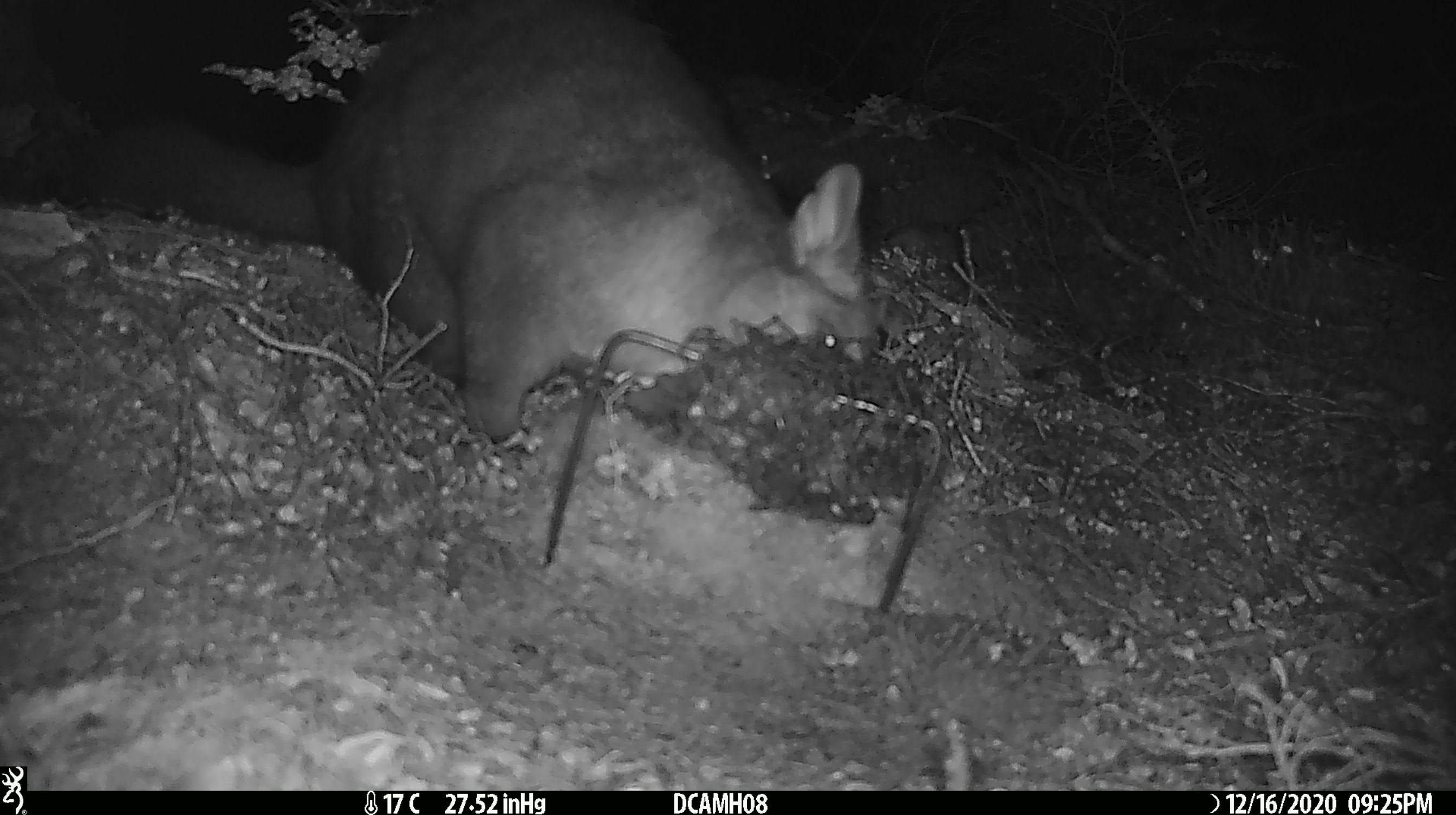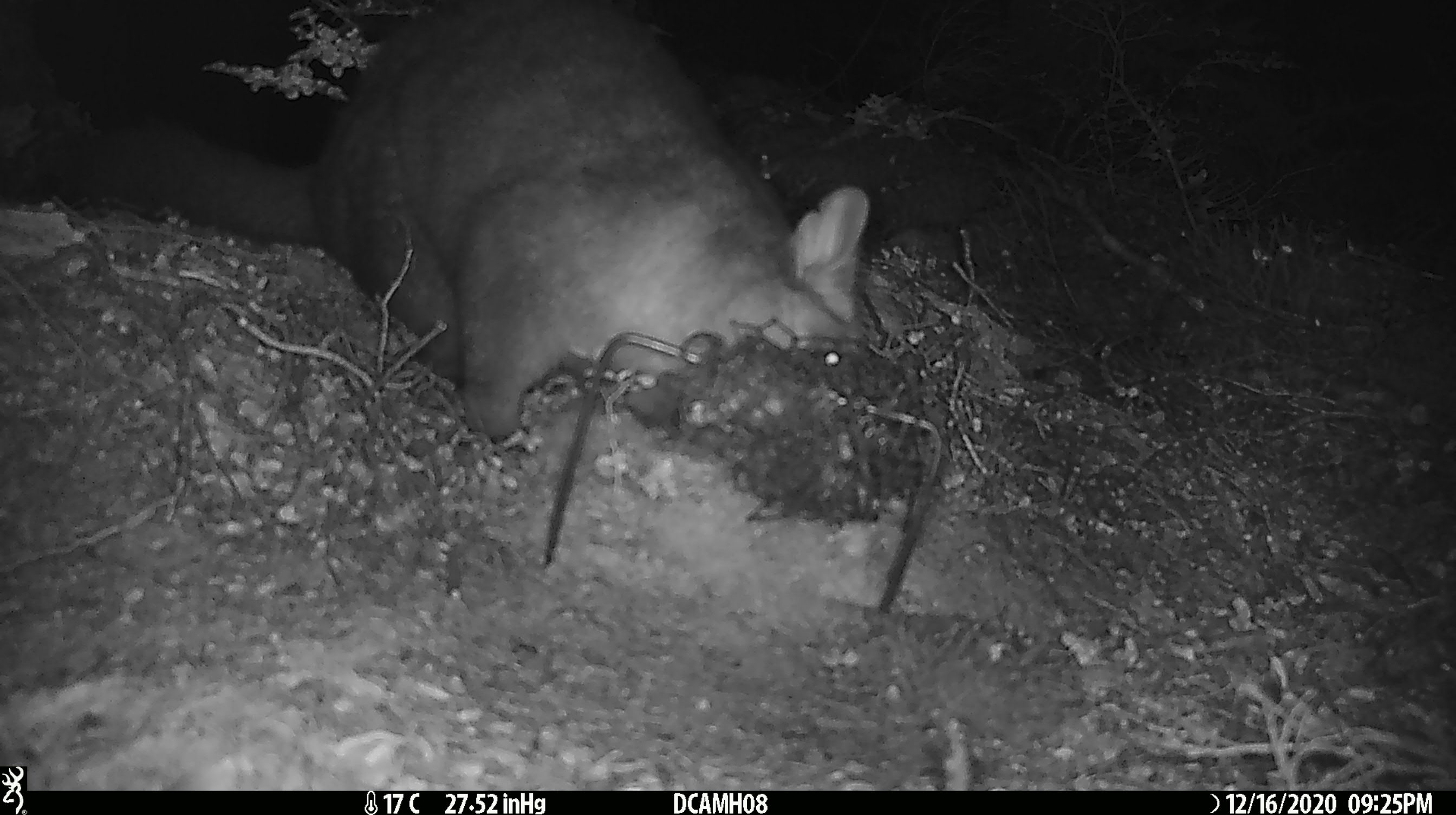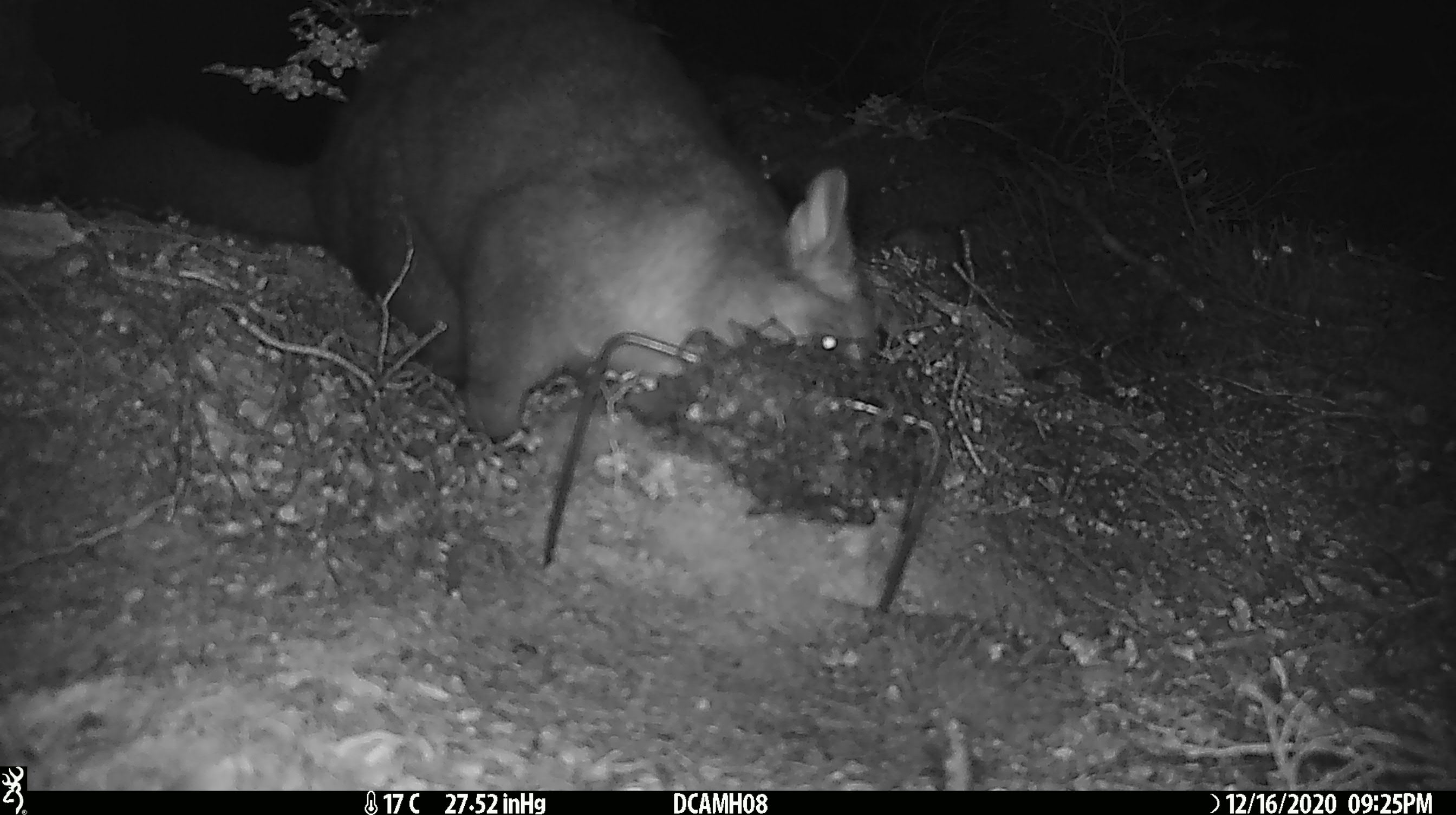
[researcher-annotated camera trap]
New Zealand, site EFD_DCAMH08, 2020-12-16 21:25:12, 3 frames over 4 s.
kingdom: Animalia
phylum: Chordata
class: Mammalia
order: Diprotodontia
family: Phalangeridae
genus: Trichosurus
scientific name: Trichosurus vulpecula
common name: common brushtail possum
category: possum